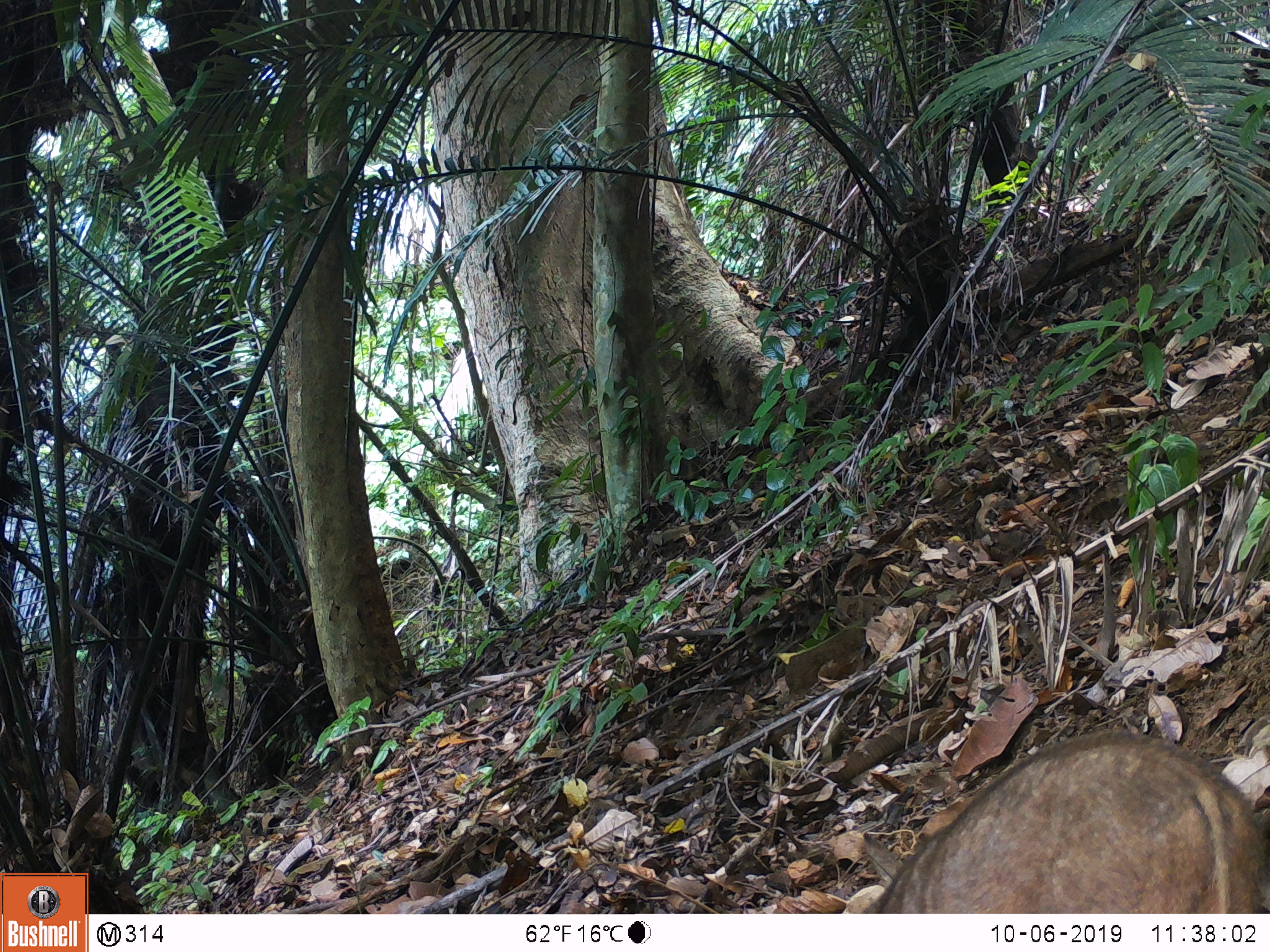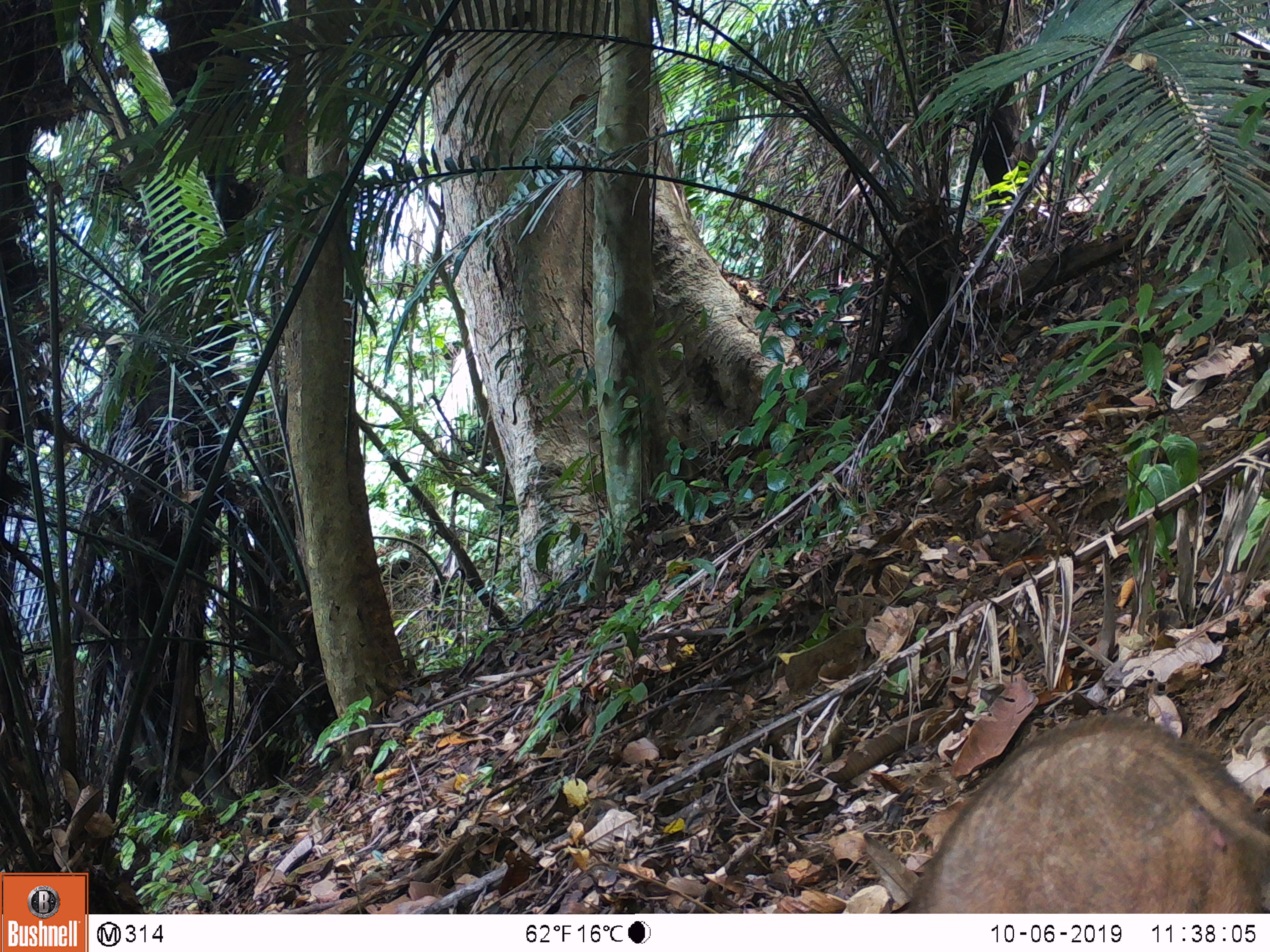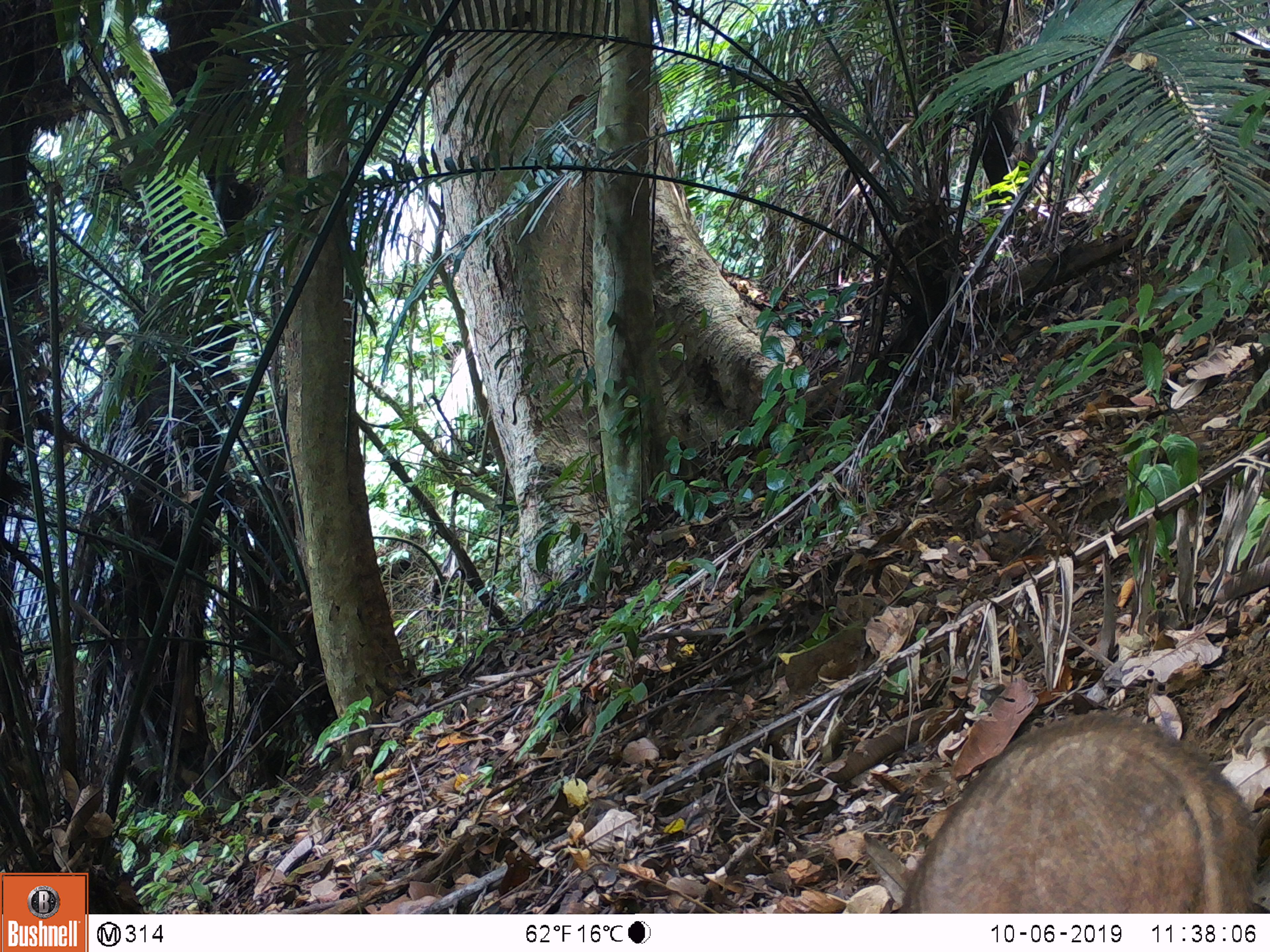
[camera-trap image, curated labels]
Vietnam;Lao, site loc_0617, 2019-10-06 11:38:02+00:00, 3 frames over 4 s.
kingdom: Animalia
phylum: Chordata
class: Mammalia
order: Artiodactyla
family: Suidae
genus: Sus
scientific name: Sus scrofa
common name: eurasian wild pig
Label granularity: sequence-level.